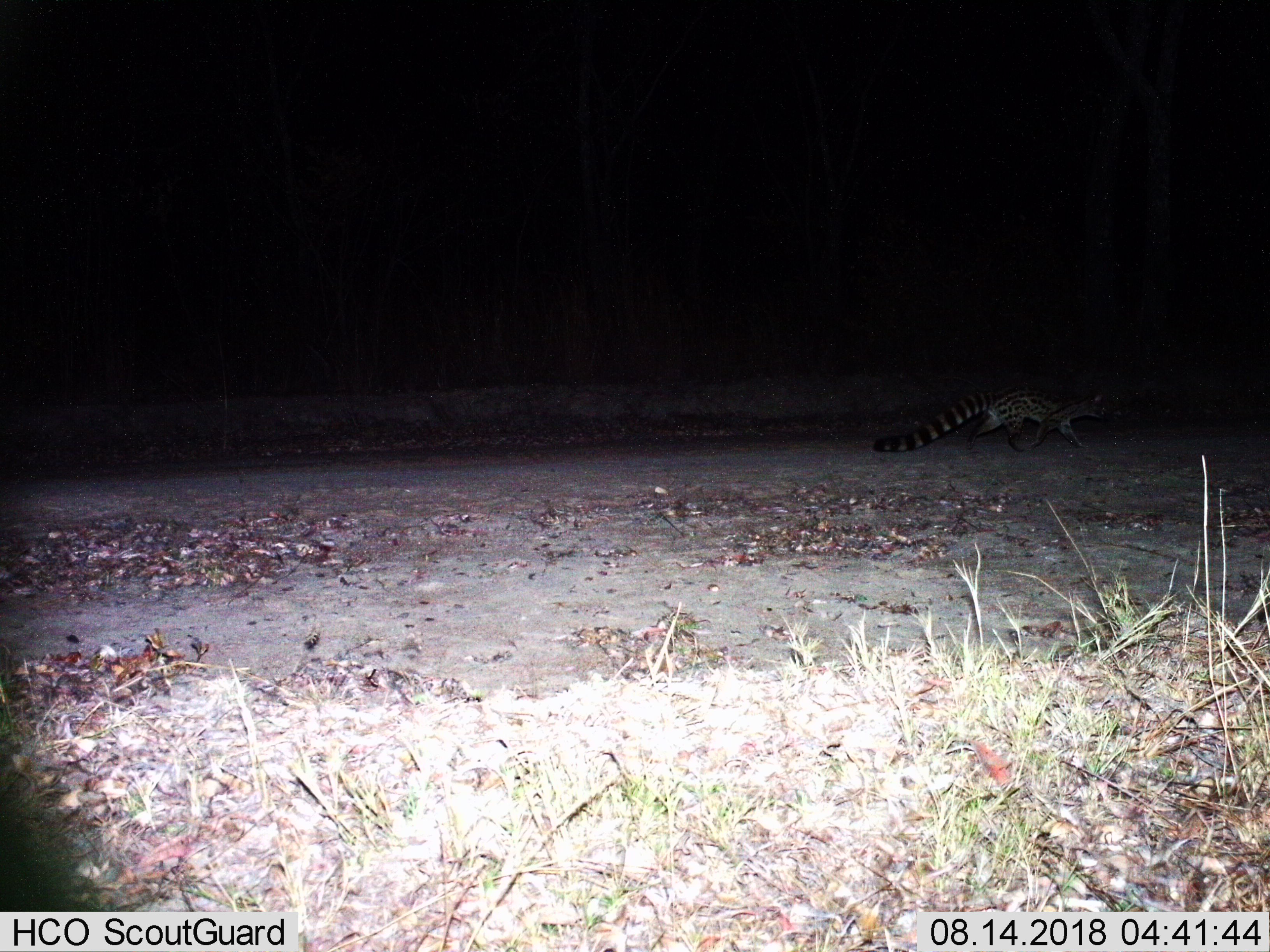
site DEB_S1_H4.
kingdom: Animalia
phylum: Chordata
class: Mammalia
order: Carnivora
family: Viverridae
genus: Genetta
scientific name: Genetta genetta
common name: small-spotted genet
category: genetcommonsmallspotted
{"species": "genetcommonsmallspotted (small-spotted genet) (Genetta genetta)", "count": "1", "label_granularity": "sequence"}